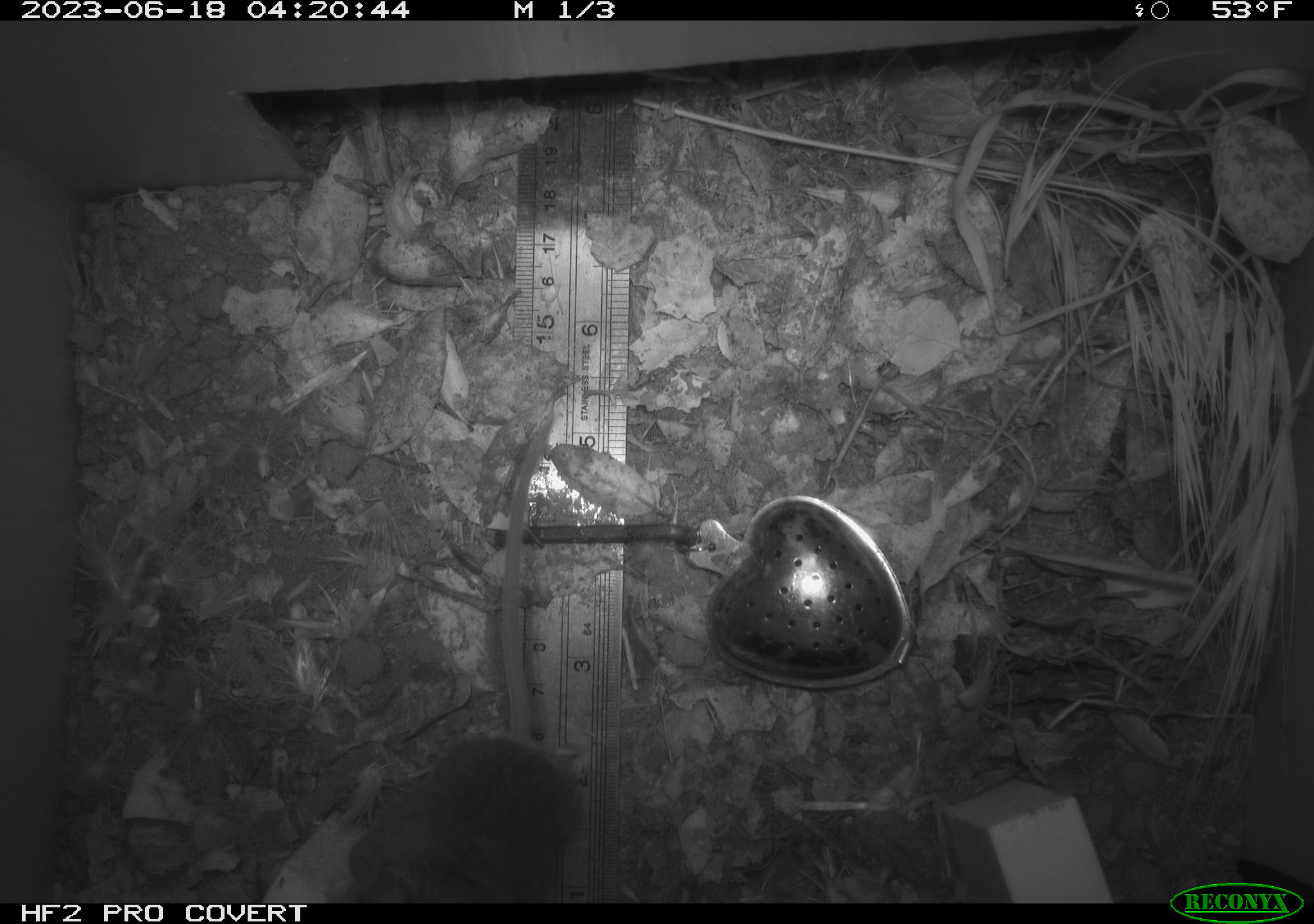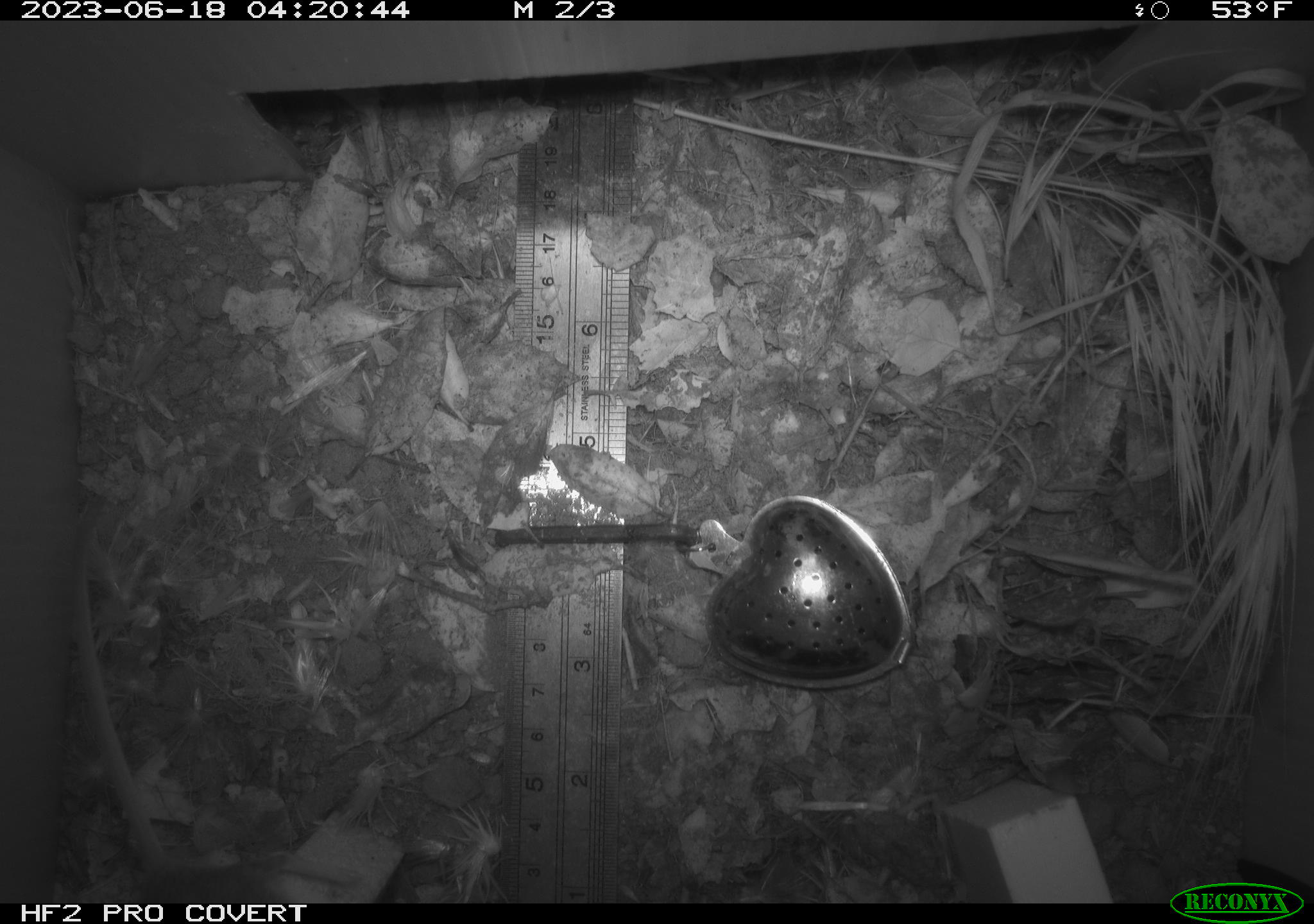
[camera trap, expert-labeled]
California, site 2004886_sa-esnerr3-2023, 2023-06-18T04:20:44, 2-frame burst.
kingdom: Animalia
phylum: Chordata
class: Mammalia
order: Rodentia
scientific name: Rodentia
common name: mouse species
Mouse species (Rodentia).